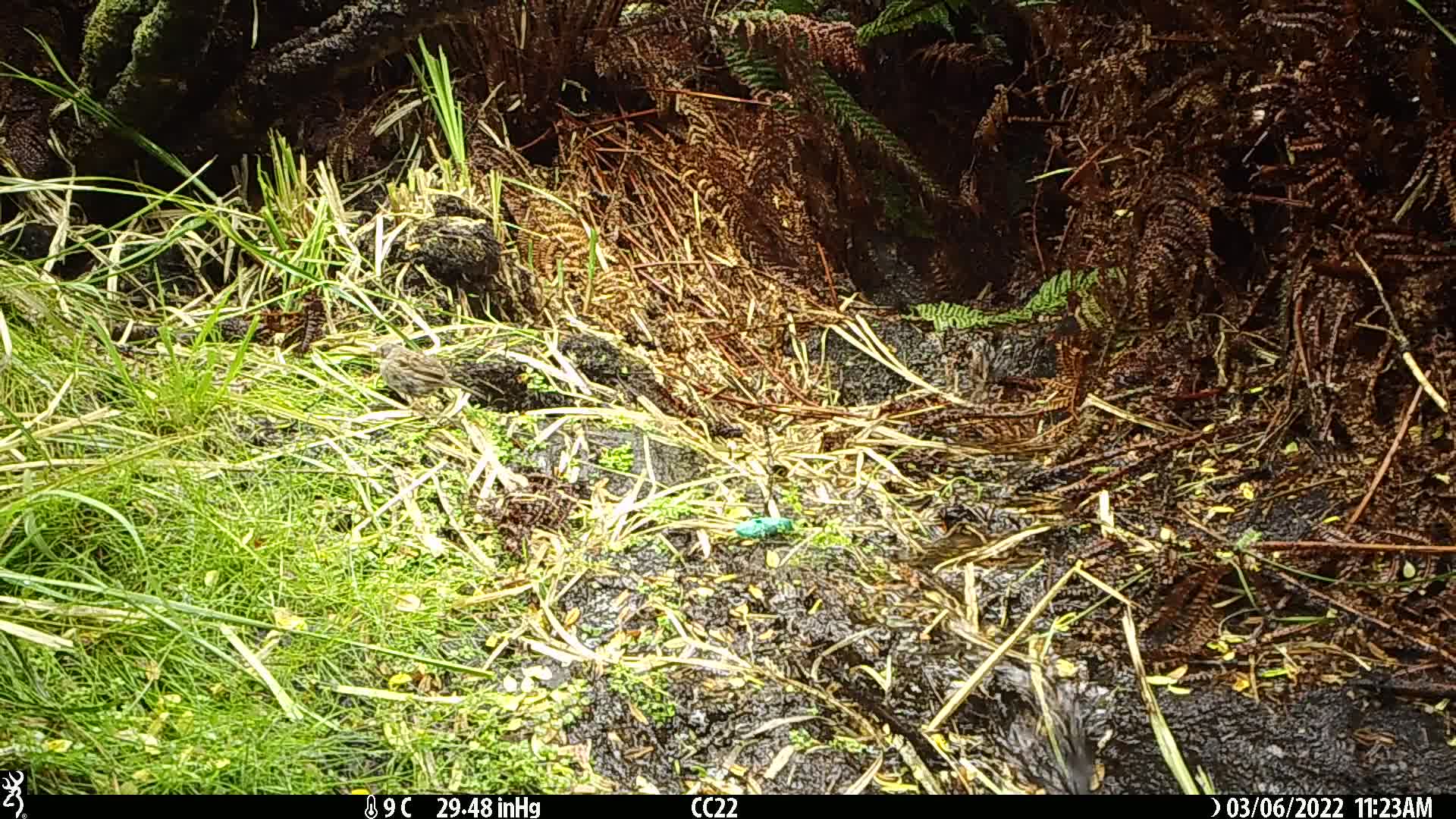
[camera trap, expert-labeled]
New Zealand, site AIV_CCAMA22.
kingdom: Animalia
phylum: Chordata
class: Aves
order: Passeriformes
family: Prunellidae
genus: Prunella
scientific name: Prunella modularis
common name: dunnock